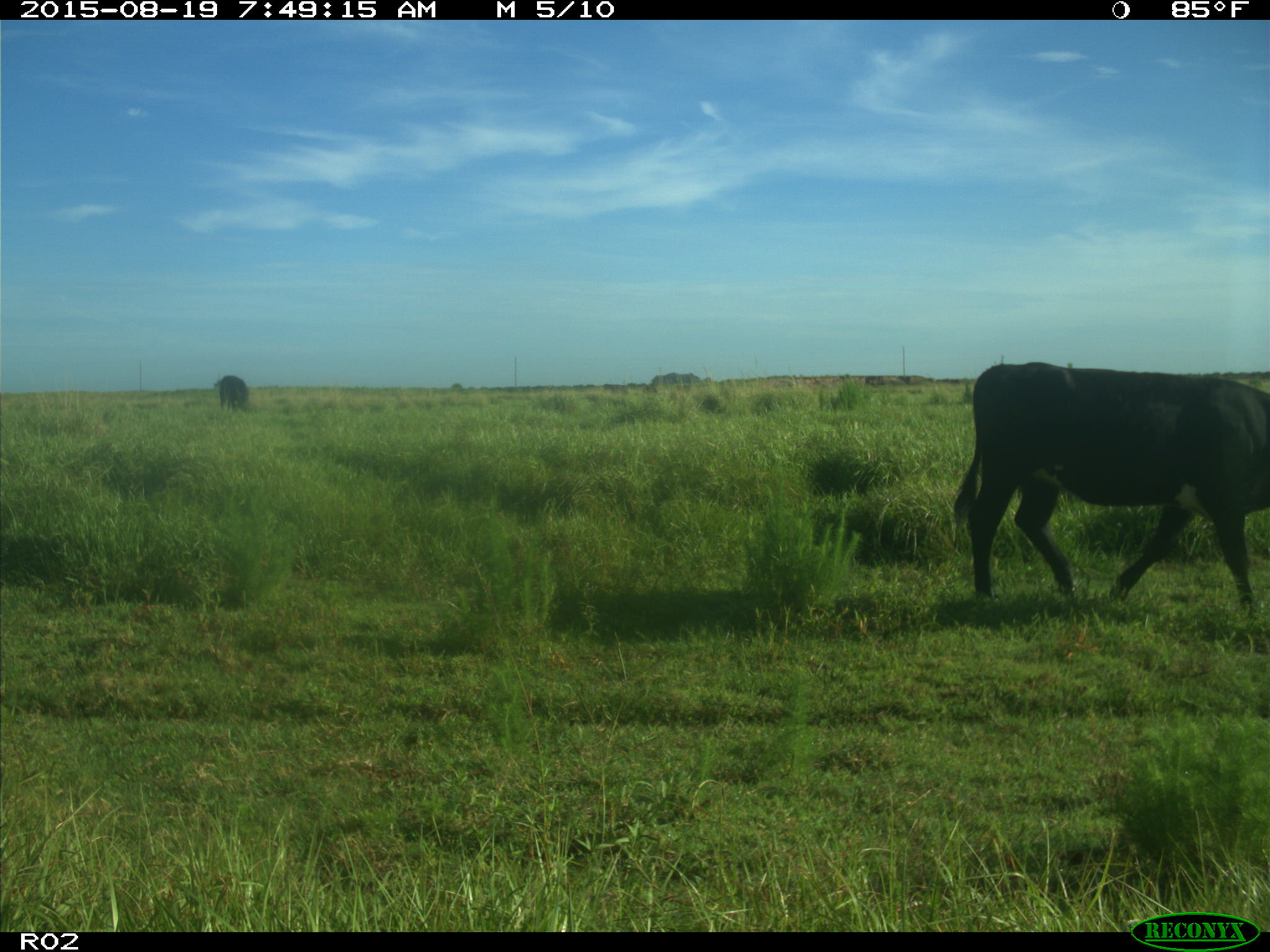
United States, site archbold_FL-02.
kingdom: Animalia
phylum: Chordata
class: Mammalia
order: Artiodactyla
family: Bovidae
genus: Bos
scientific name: Bos taurus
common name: domestic cow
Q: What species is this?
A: Bos taurus (domestic cow).